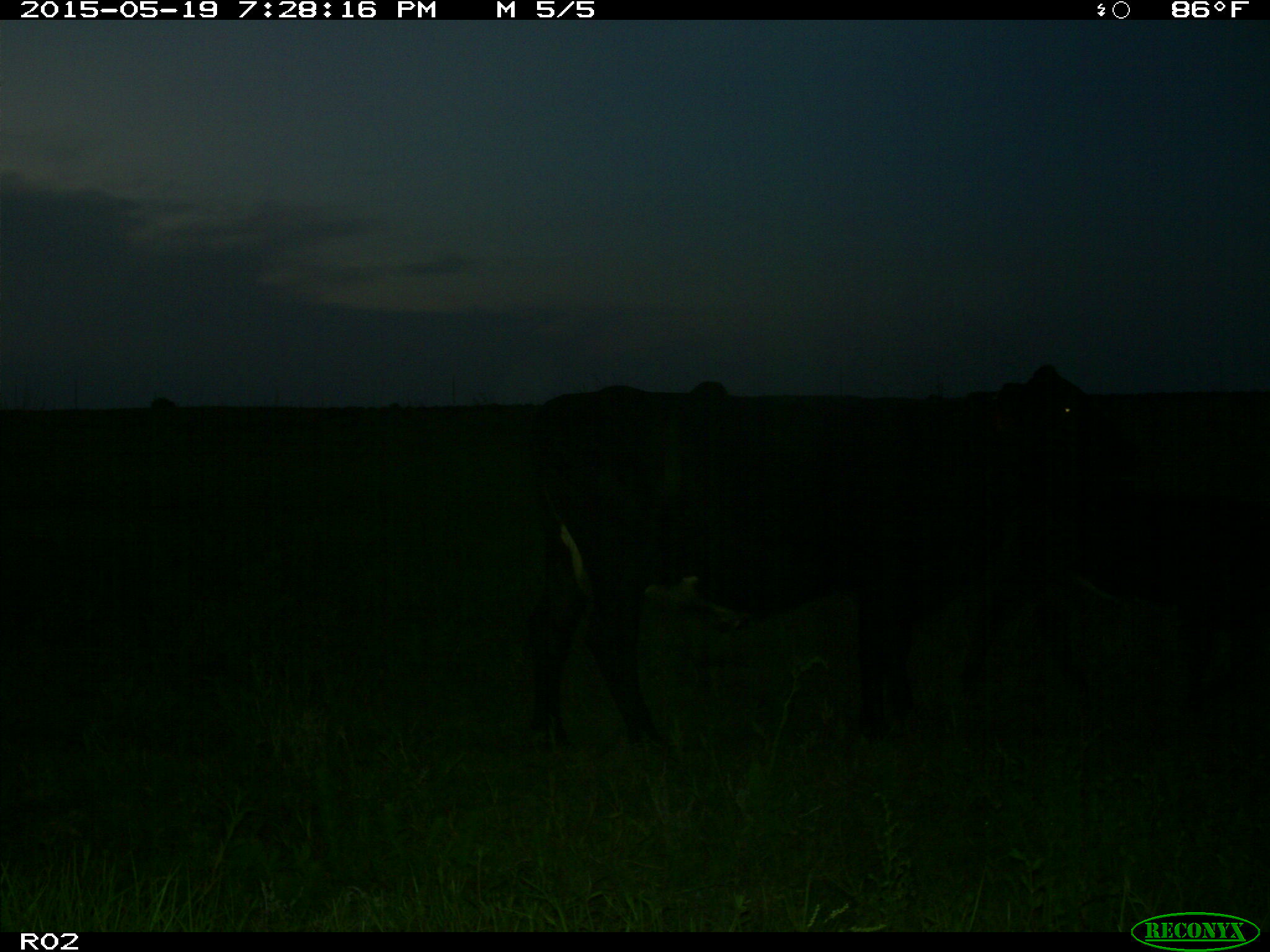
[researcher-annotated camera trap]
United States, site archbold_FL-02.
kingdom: Animalia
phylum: Chordata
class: Mammalia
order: Artiodactyla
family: Bovidae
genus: Bos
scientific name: Bos taurus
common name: domestic cow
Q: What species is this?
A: Bos taurus (domestic cow).